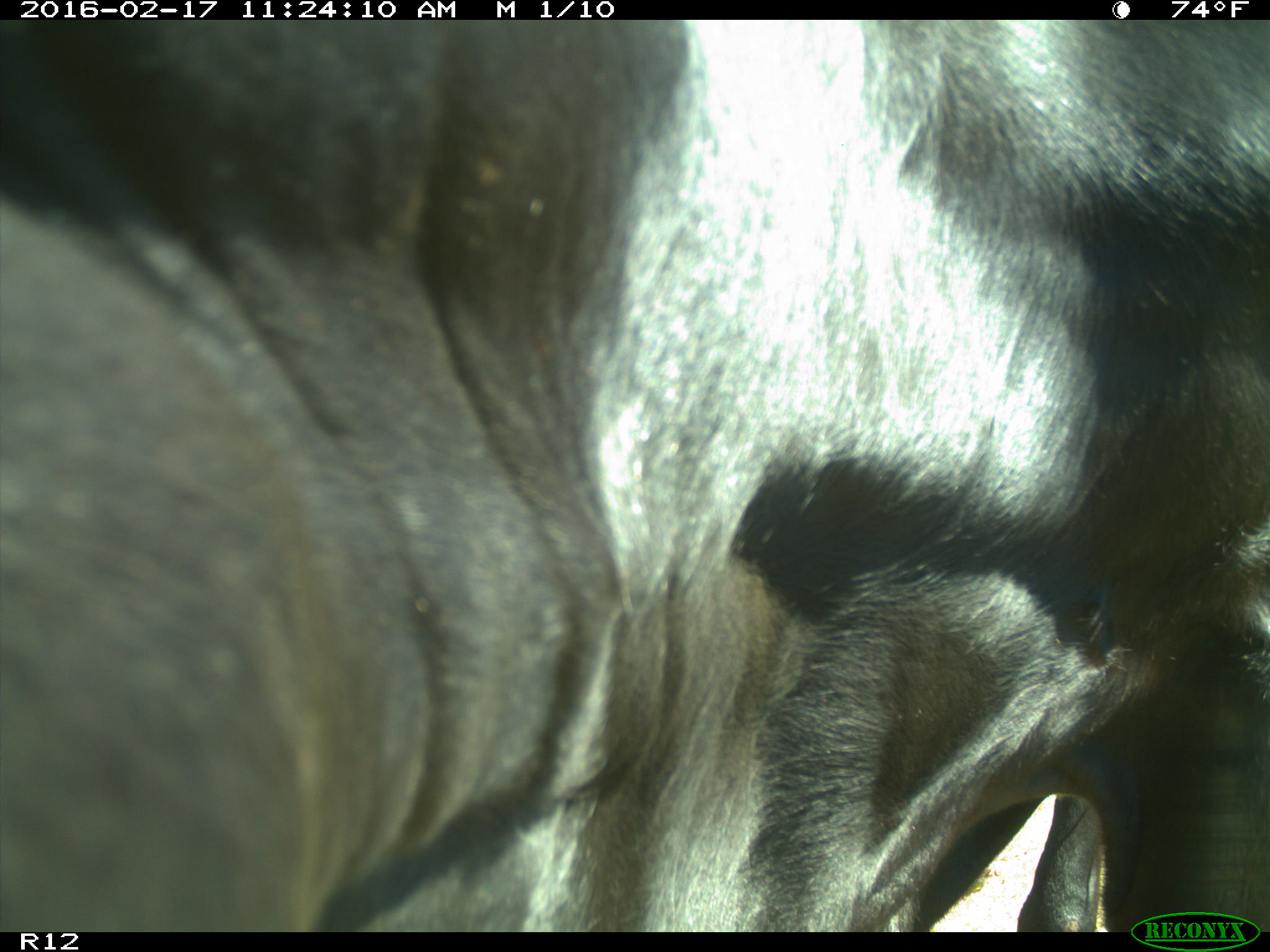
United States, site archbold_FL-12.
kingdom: Animalia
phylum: Chordata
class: Mammalia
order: Artiodactyla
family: Bovidae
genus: Bos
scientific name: Bos taurus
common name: domestic cow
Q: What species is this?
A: Bos taurus (domestic cow).